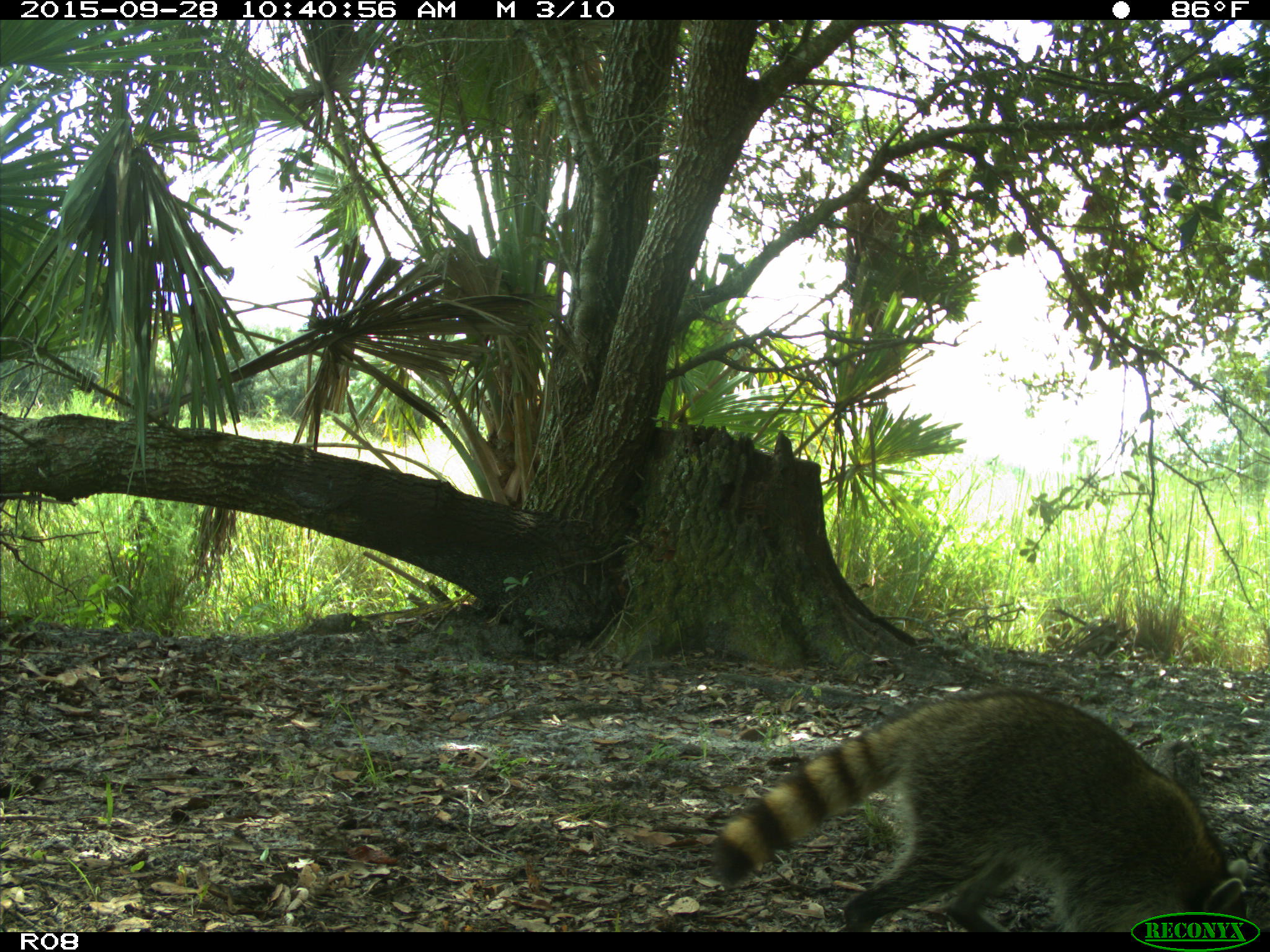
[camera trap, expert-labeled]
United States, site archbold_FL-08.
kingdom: Animalia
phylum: Chordata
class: Mammalia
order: Carnivora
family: Procyonidae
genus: Procyon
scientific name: Procyon lotor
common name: common raccoon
Procyon lotor (common raccoon).